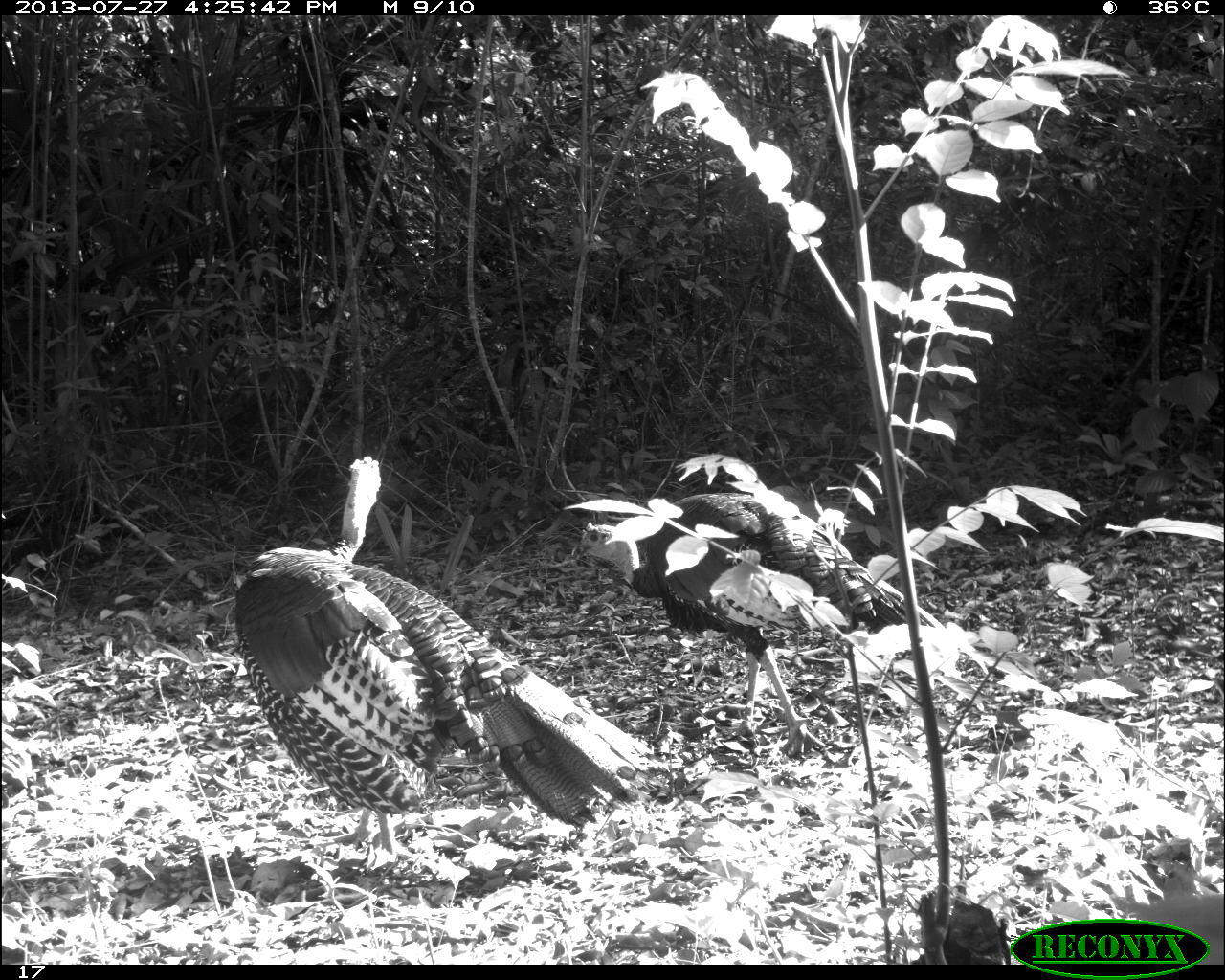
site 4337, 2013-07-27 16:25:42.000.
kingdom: Animalia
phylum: Chordata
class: Aves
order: Galliformes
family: Phasianidae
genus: Meleagris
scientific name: Meleagris ocellata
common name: ocellated turkey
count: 2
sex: male